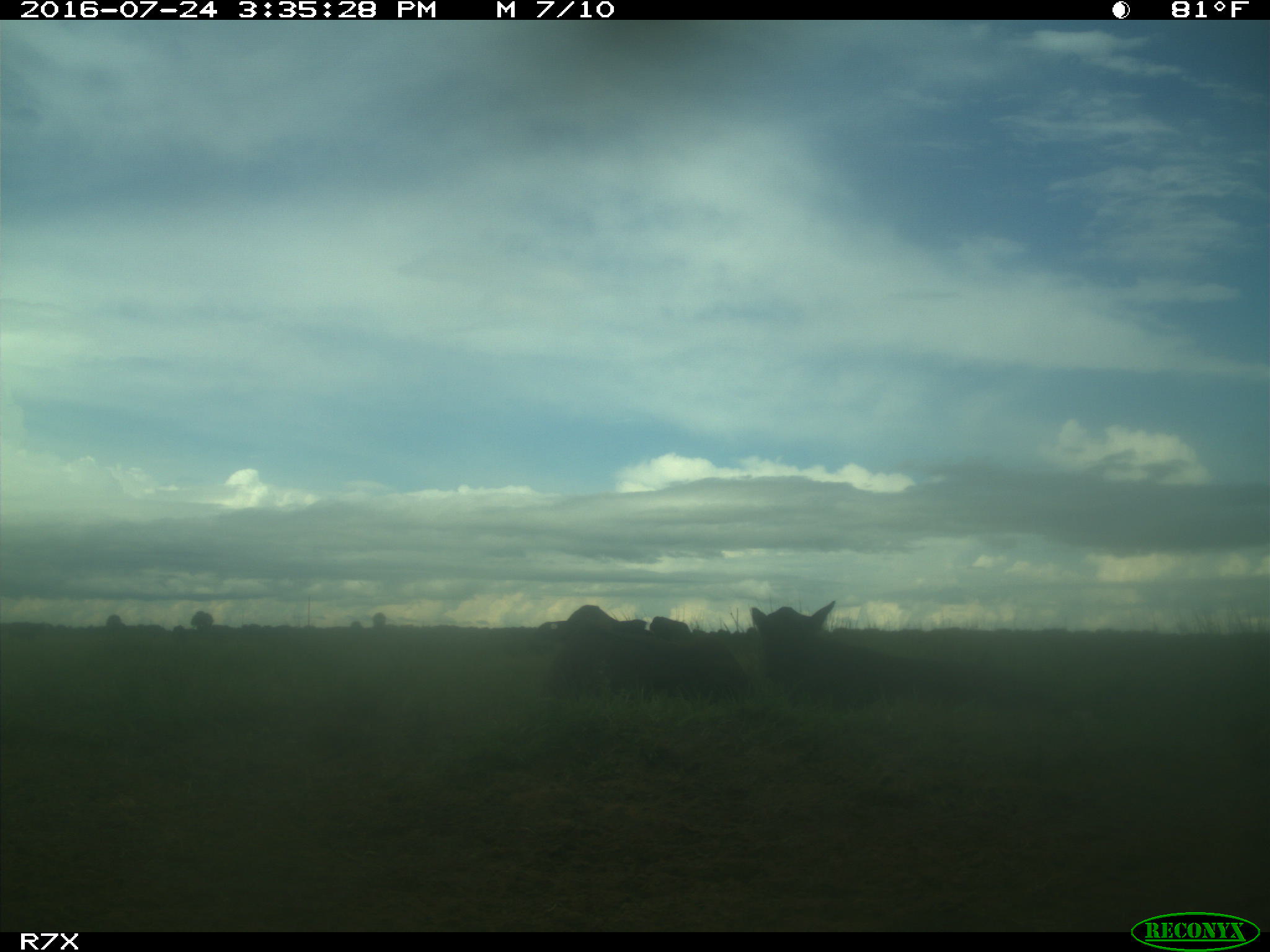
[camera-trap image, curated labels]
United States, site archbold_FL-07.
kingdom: Animalia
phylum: Chordata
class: Mammalia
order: Artiodactyla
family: Bovidae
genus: Bos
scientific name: Bos taurus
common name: domestic cow